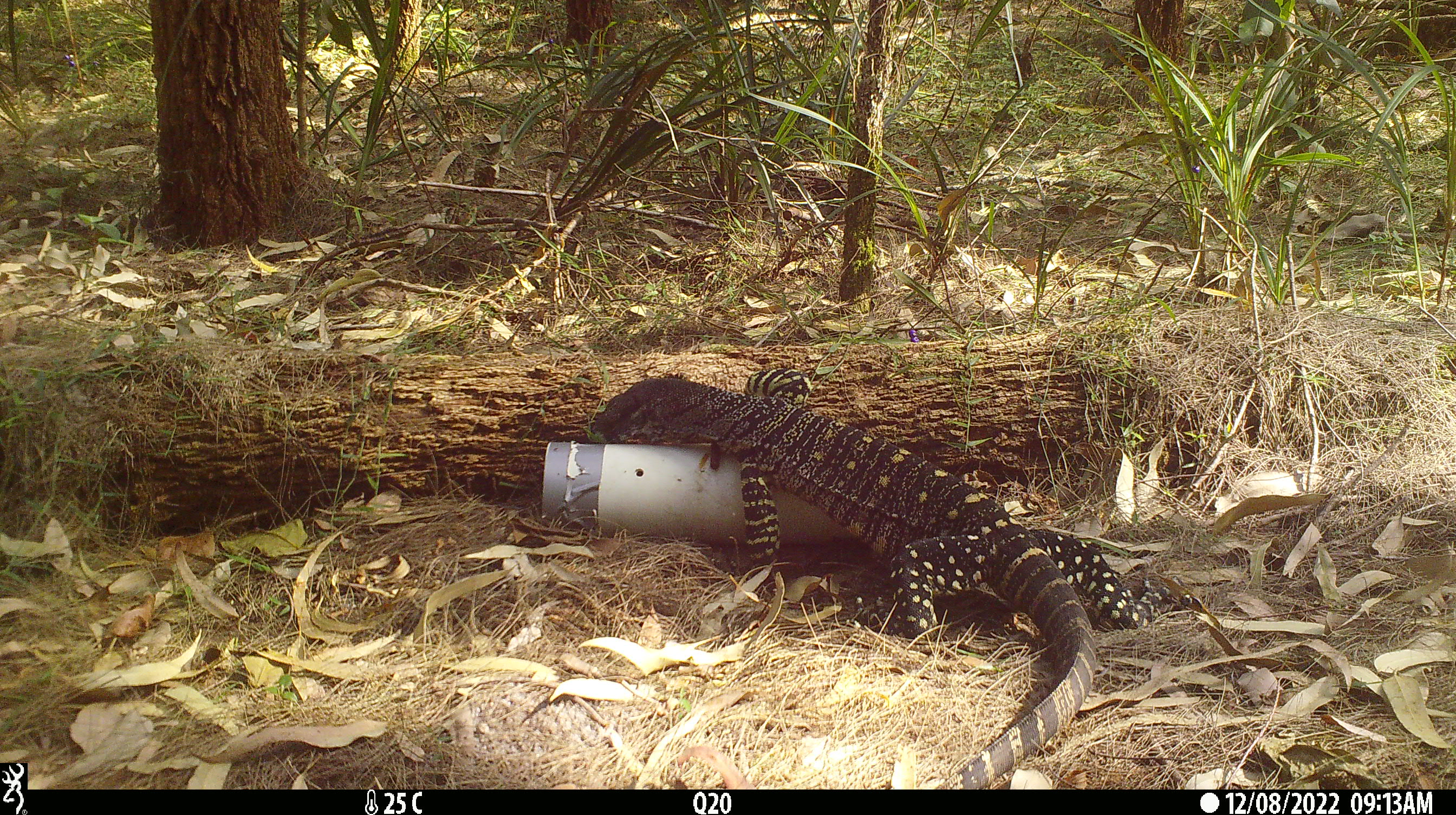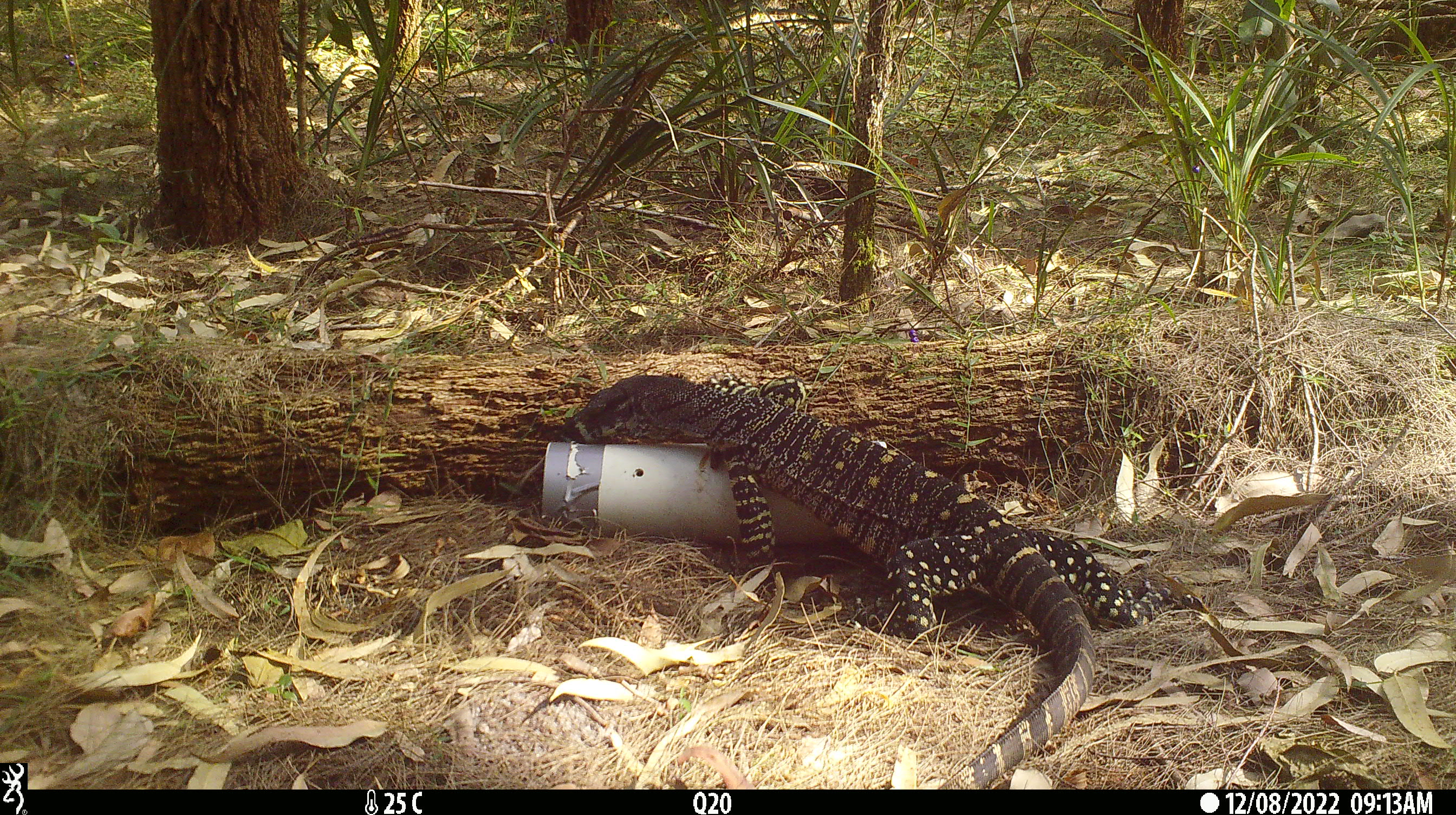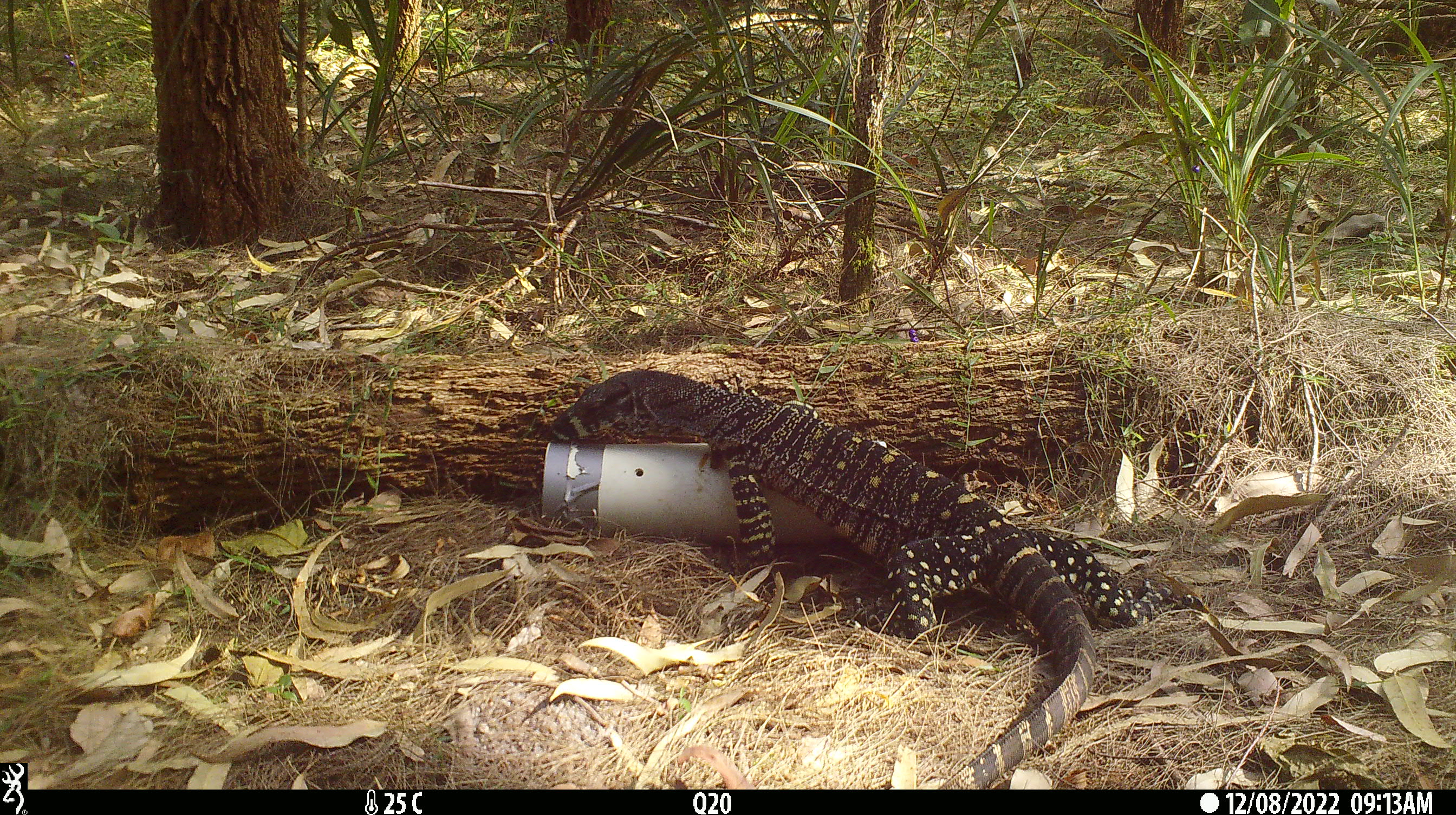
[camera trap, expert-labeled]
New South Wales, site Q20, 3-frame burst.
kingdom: Animalia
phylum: Chordata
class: Reptilia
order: Squamata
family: Varanidae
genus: Varanus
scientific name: Varanus varius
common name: lace monitor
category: goanna